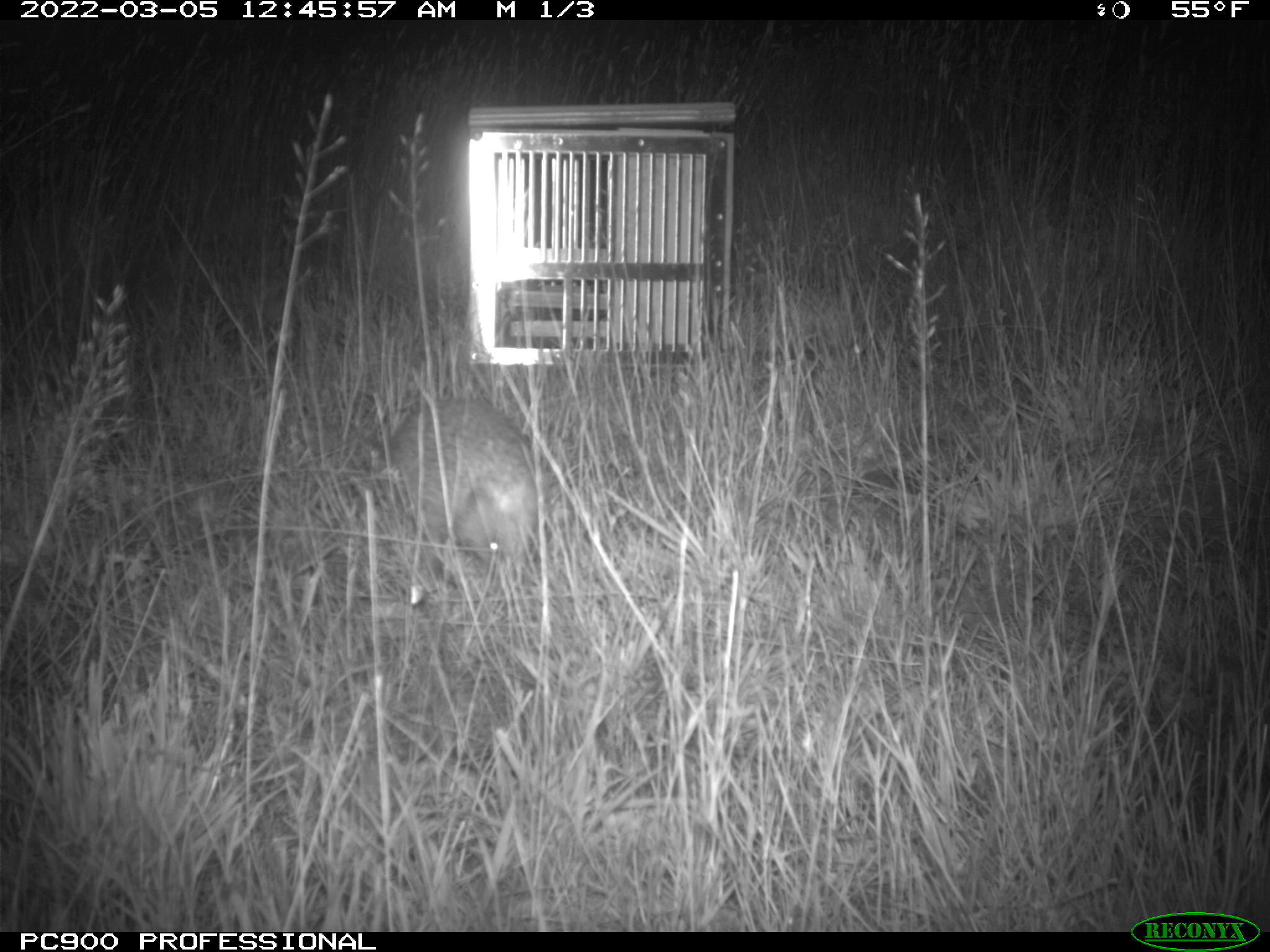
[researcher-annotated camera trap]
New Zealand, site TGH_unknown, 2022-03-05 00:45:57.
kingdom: Animalia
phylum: Chordata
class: Mammalia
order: Eulipotyphla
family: Erinaceidae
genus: Erinaceus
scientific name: Erinaceus europaeus europaeus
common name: european hedgehog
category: hedgehog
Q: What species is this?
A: Hedgehog (european hedgehog) (Erinaceus europaeus europaeus).